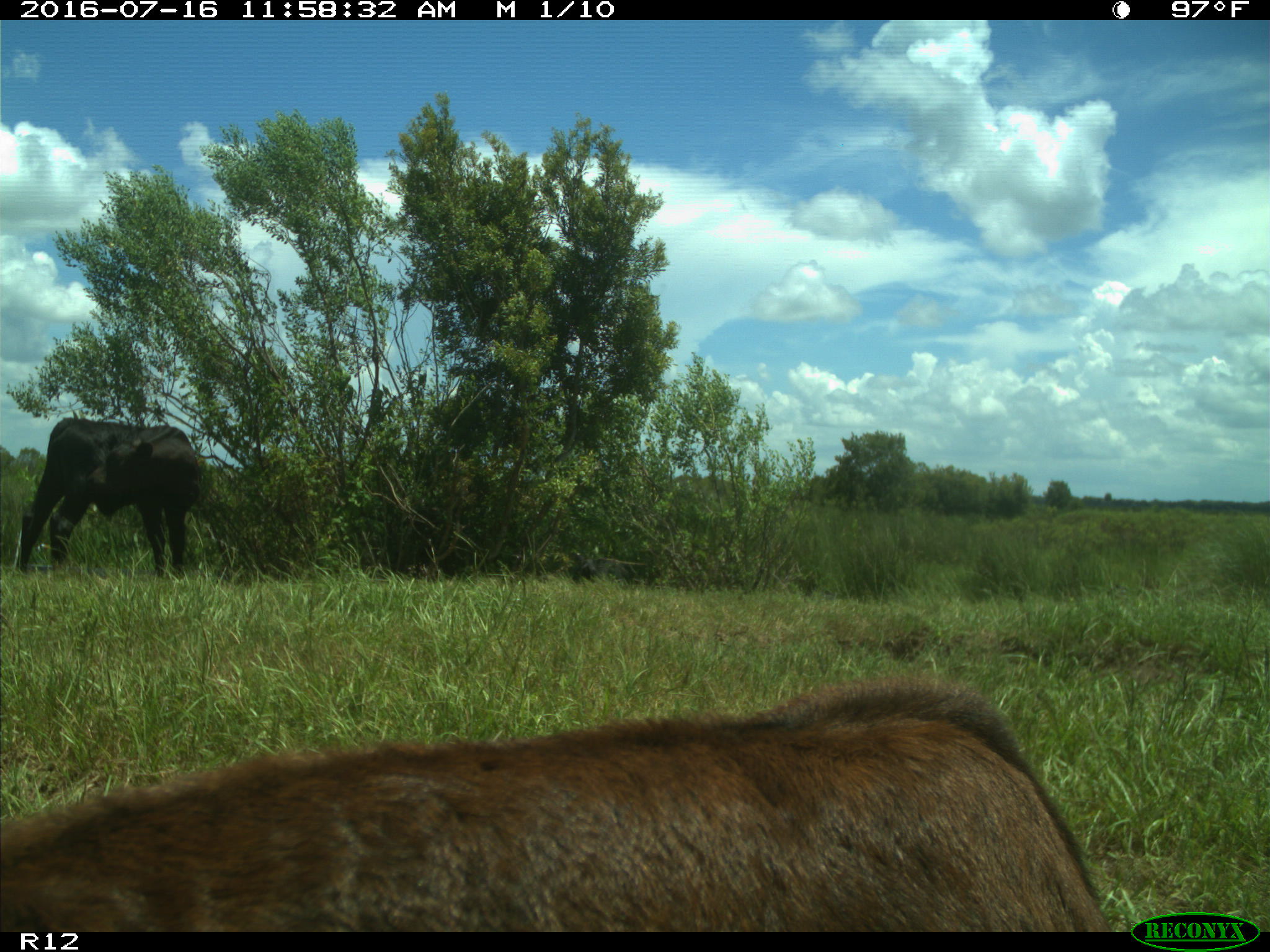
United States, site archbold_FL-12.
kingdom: Animalia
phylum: Chordata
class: Mammalia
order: Artiodactyla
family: Bovidae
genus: Bos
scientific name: Bos taurus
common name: domestic cow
Bos taurus (domestic cow).